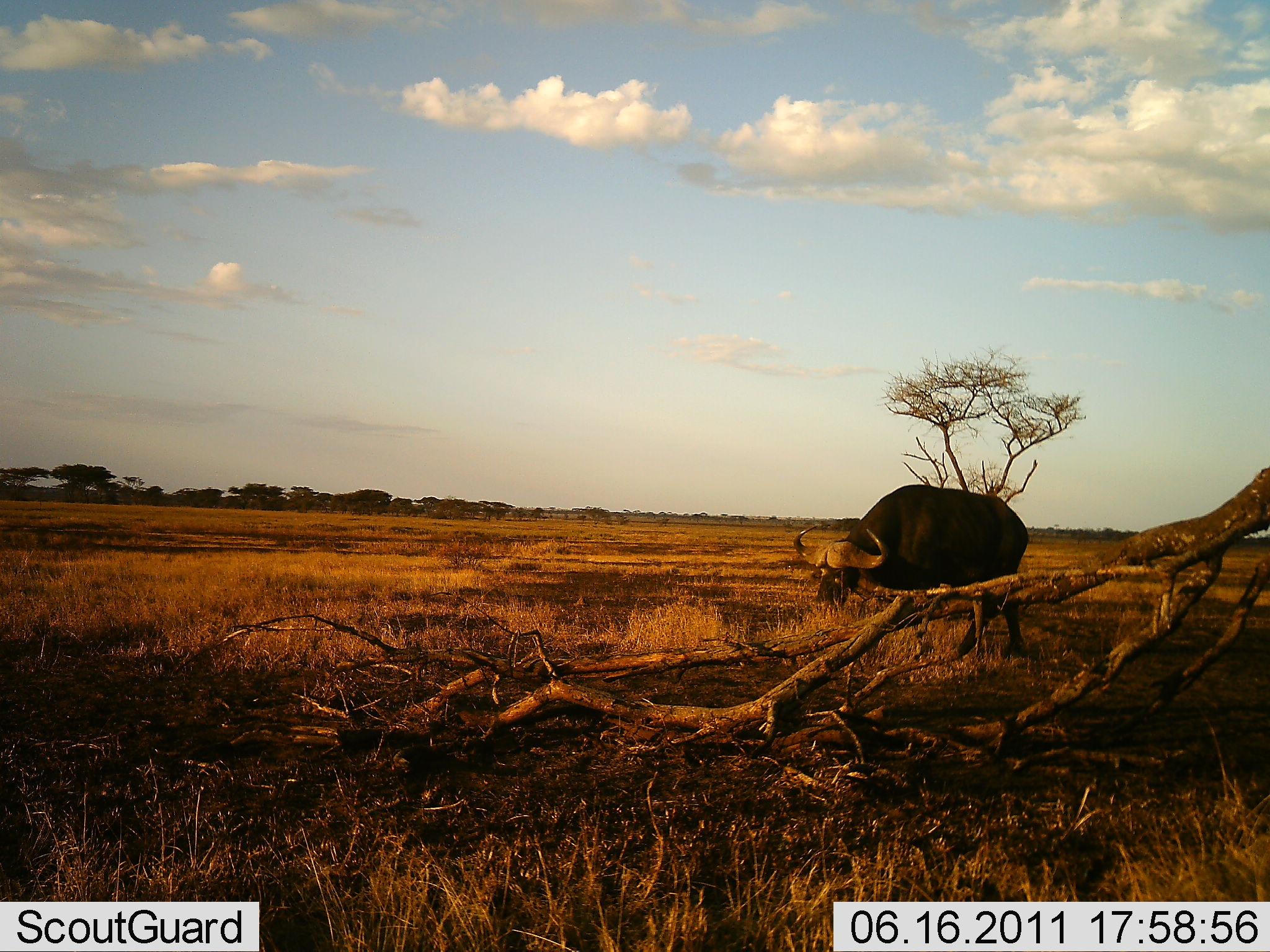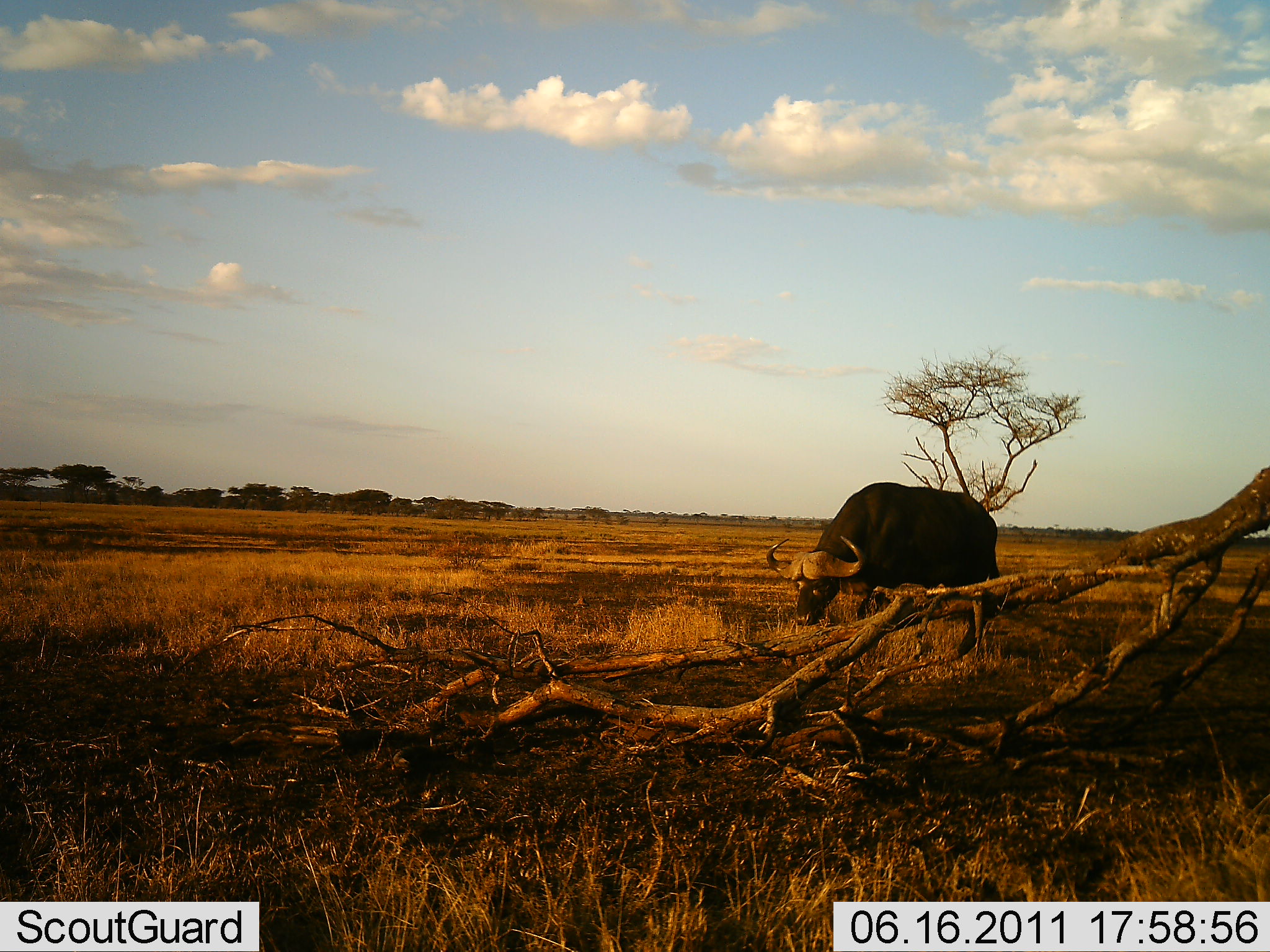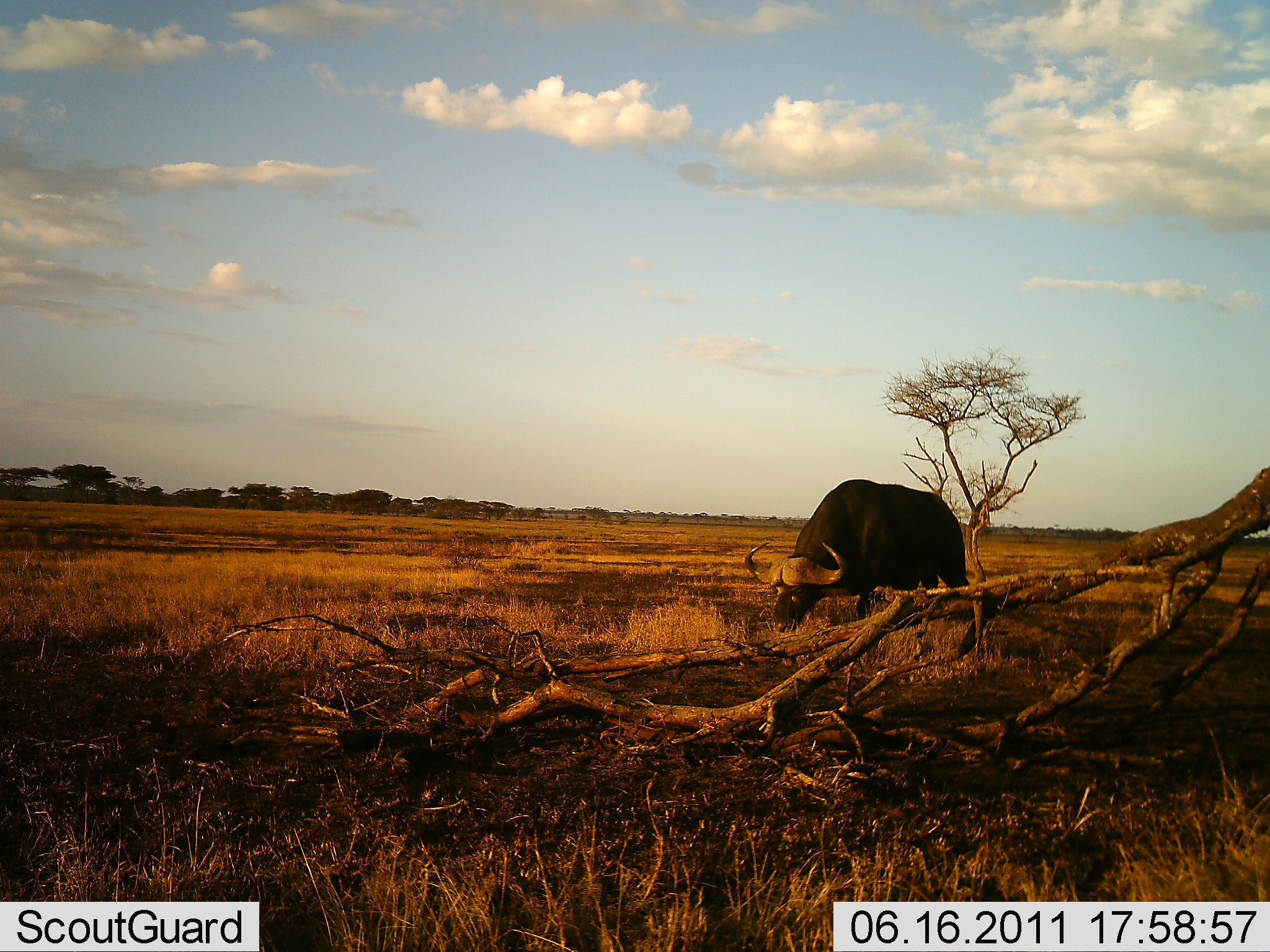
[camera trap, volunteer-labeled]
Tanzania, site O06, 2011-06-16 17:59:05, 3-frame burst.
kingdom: Animalia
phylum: Chordata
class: Mammalia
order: Artiodactyla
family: Bovidae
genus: Syncerus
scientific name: Syncerus caffer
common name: cape buffalo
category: buffalo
Buffalo (cape buffalo) (Syncerus caffer), count 1. Behavior (volunteer vote fractions): standing 9%, resting 0%, moving 45%, interacting 0%. Young present (vote fraction): 0%. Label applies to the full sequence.